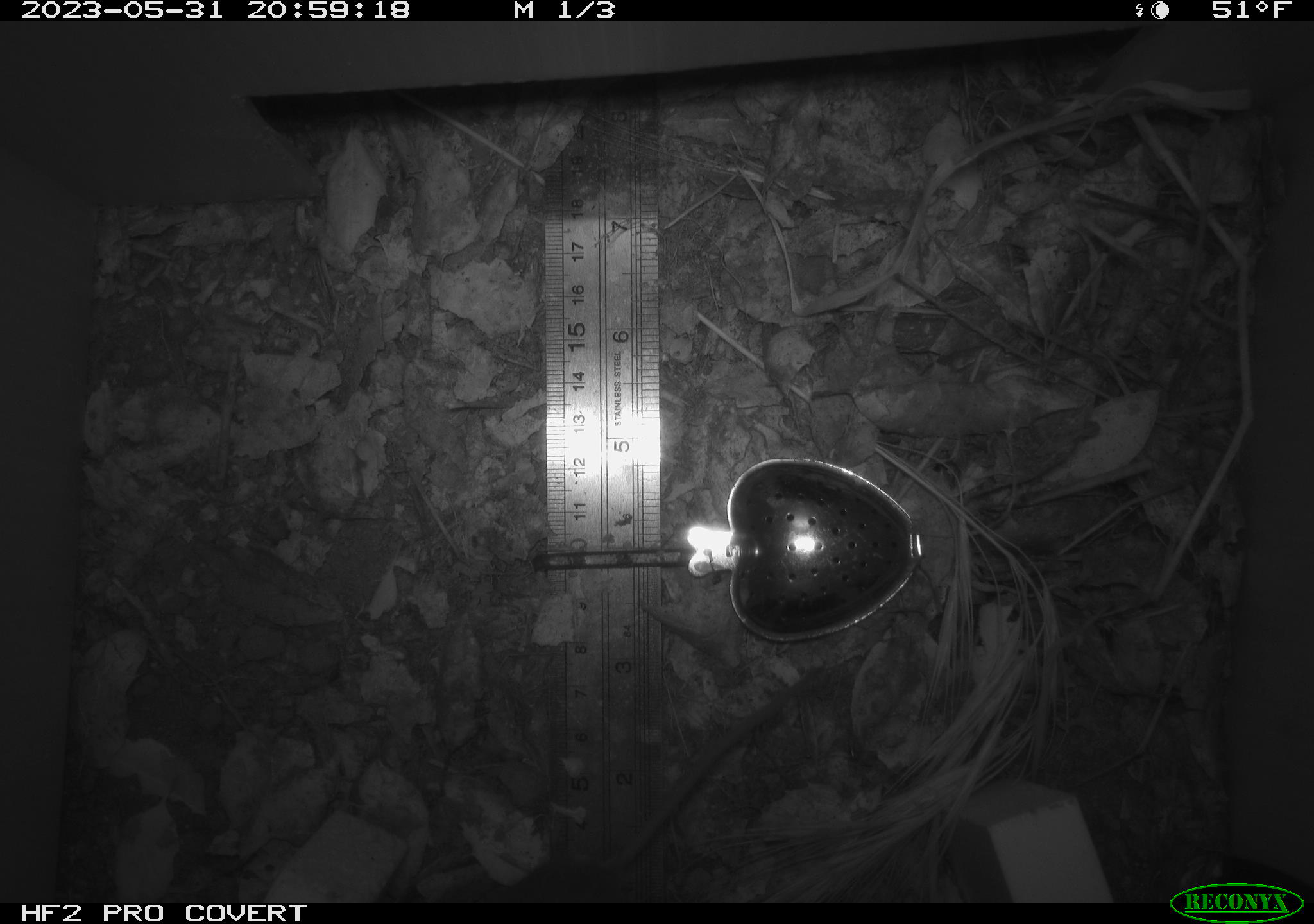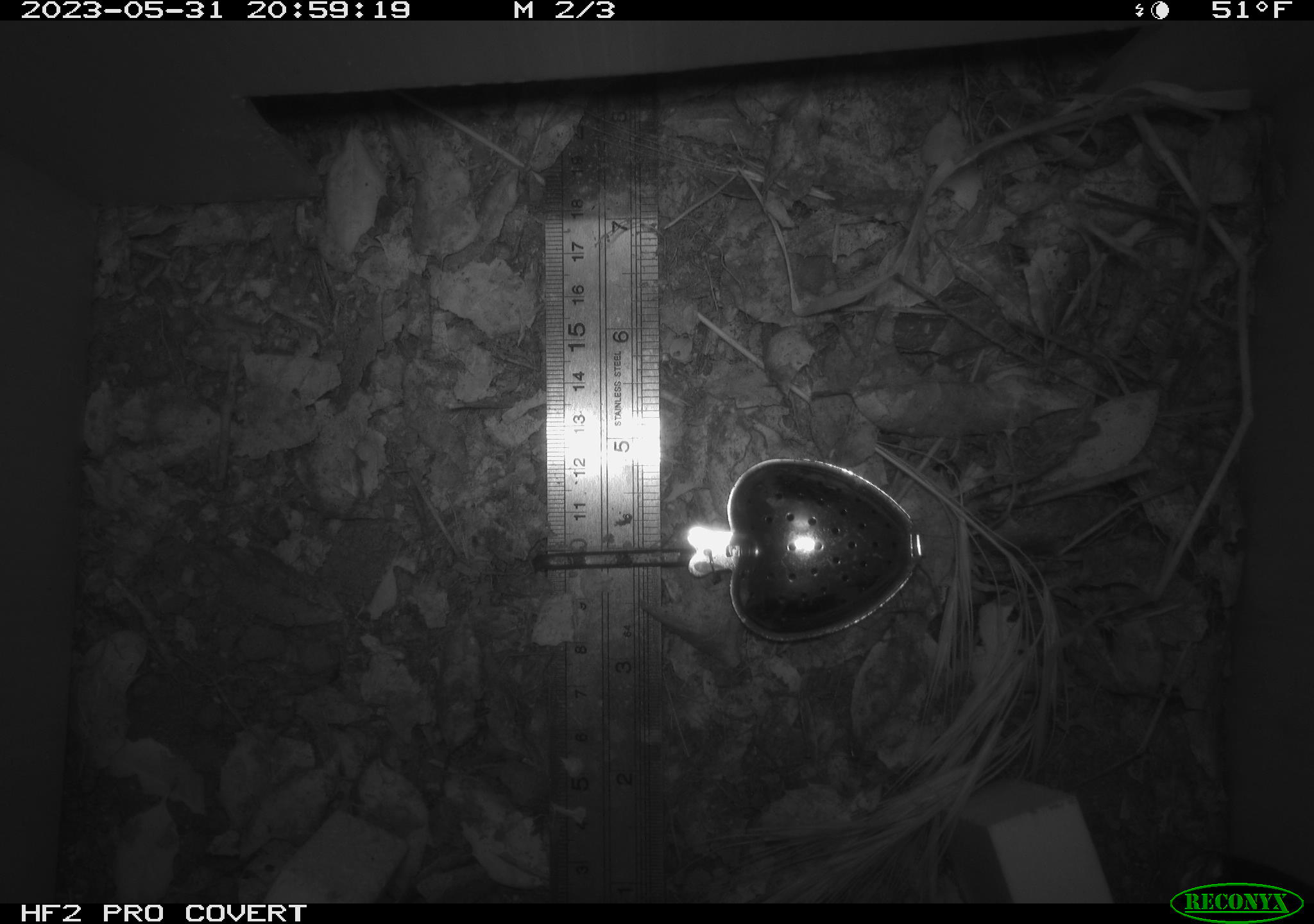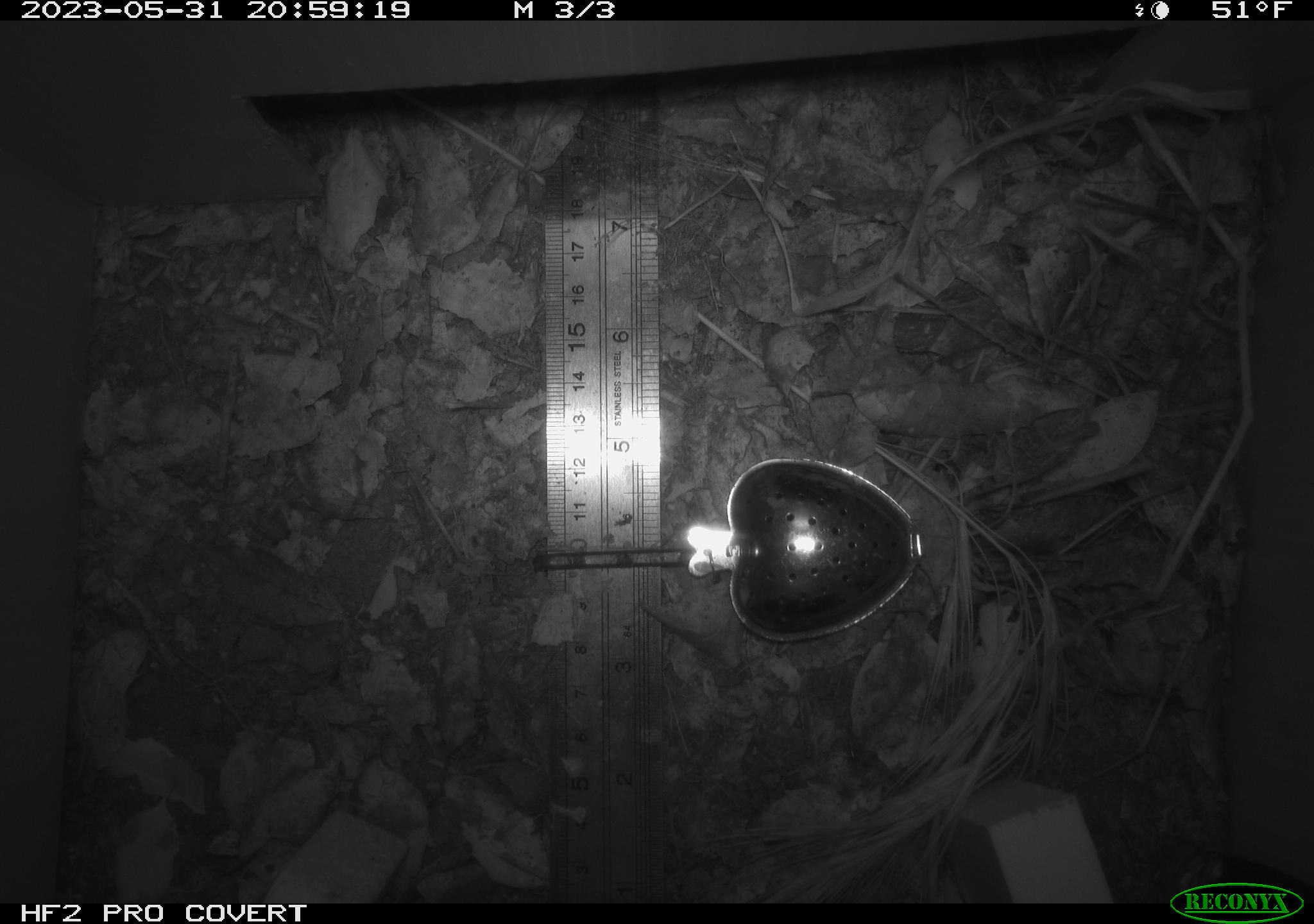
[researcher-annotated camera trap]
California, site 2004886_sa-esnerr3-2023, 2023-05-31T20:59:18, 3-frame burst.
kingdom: Animalia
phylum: Chordata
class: Mammalia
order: Rodentia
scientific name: Rodentia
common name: mouse species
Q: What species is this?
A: Mouse species (Rodentia).